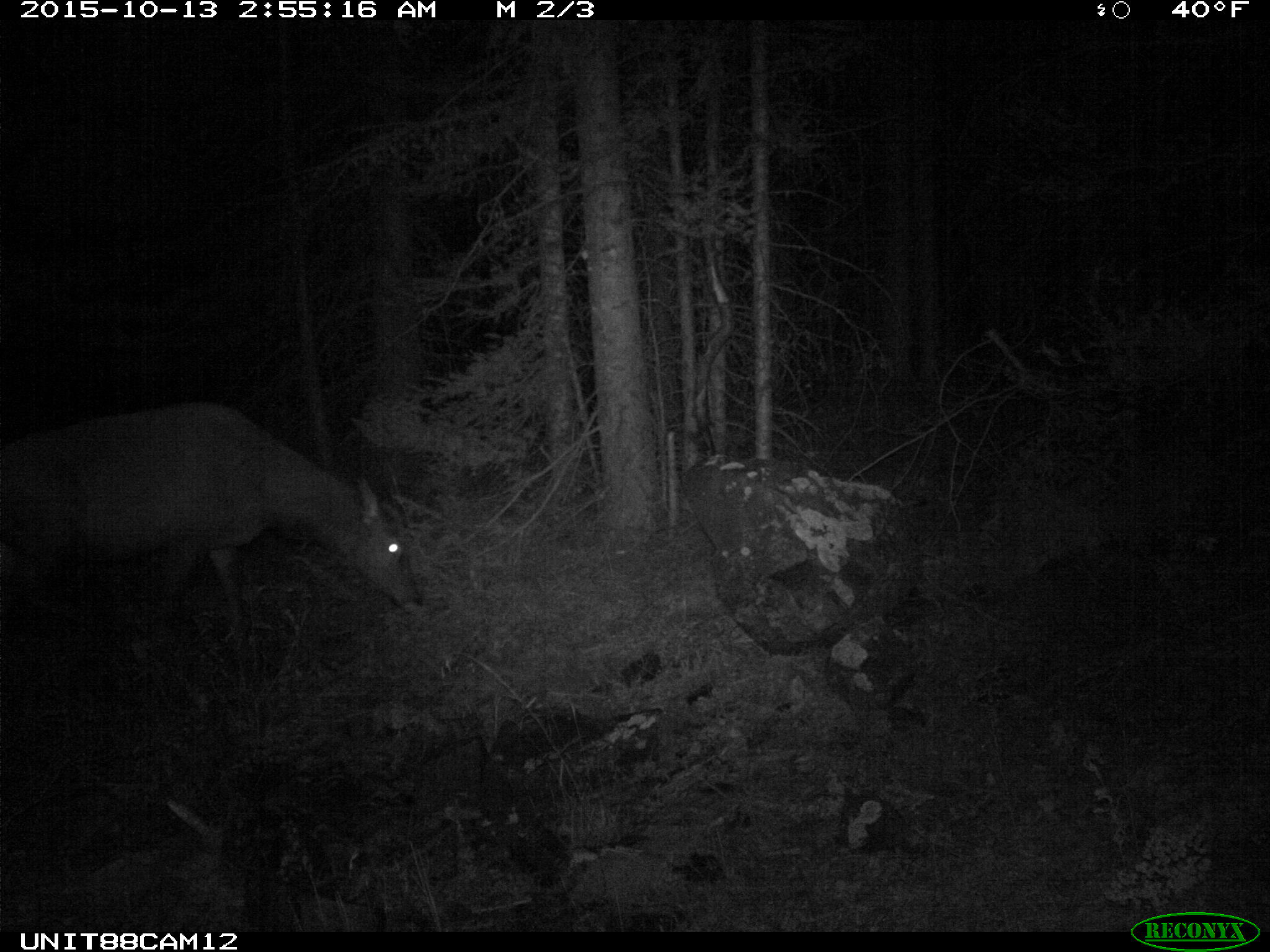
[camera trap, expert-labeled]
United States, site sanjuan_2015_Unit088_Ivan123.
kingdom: Animalia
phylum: Chordata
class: Mammalia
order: Artiodactyla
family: Cervidae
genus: Cervus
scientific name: Cervus elaphus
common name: red deer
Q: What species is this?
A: Cervus elaphus (red deer).